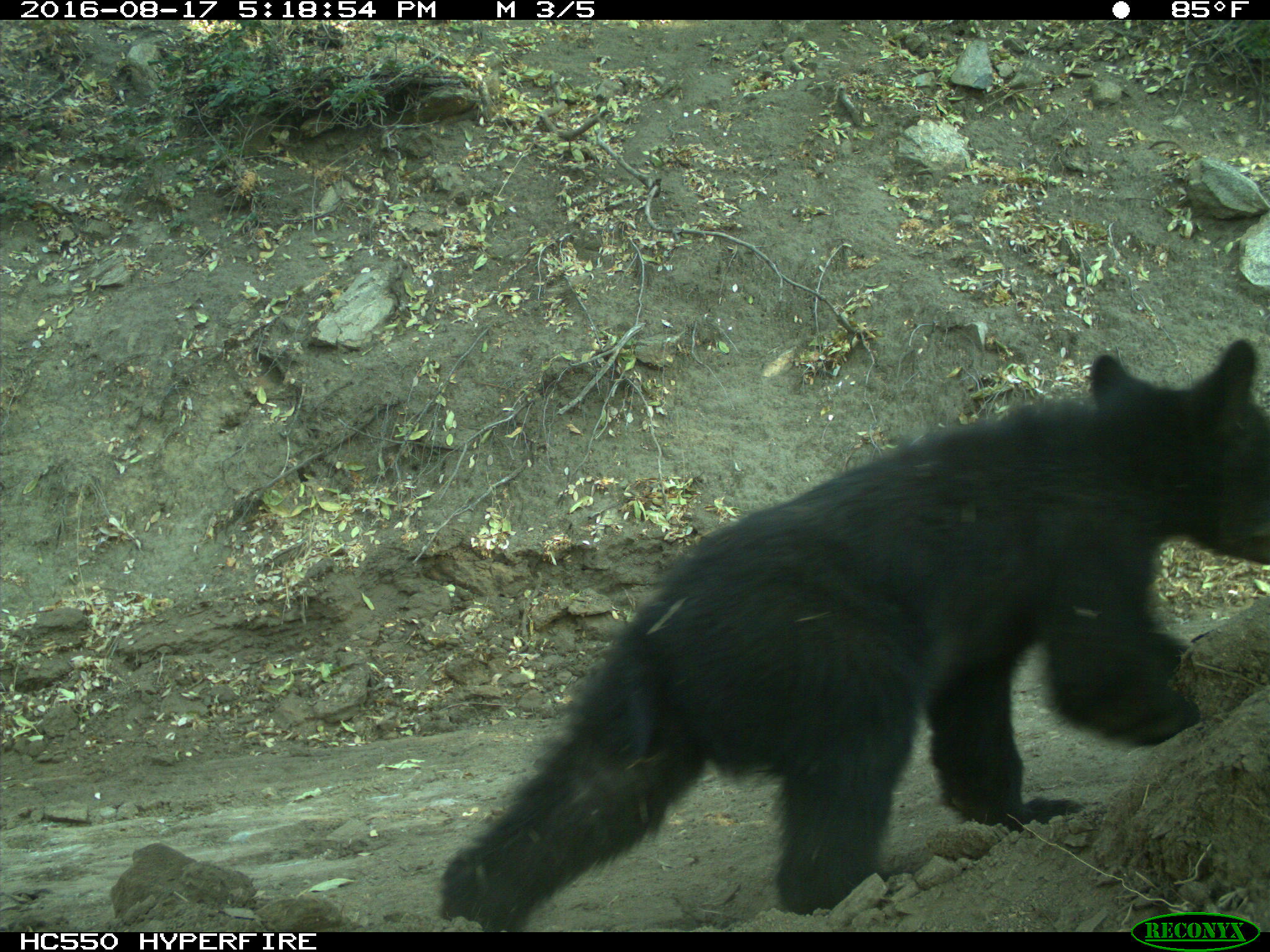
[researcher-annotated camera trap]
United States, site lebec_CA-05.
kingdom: Animalia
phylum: Chordata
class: Mammalia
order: Carnivora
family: Ursidae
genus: Ursus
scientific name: Ursus americanus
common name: american black bear